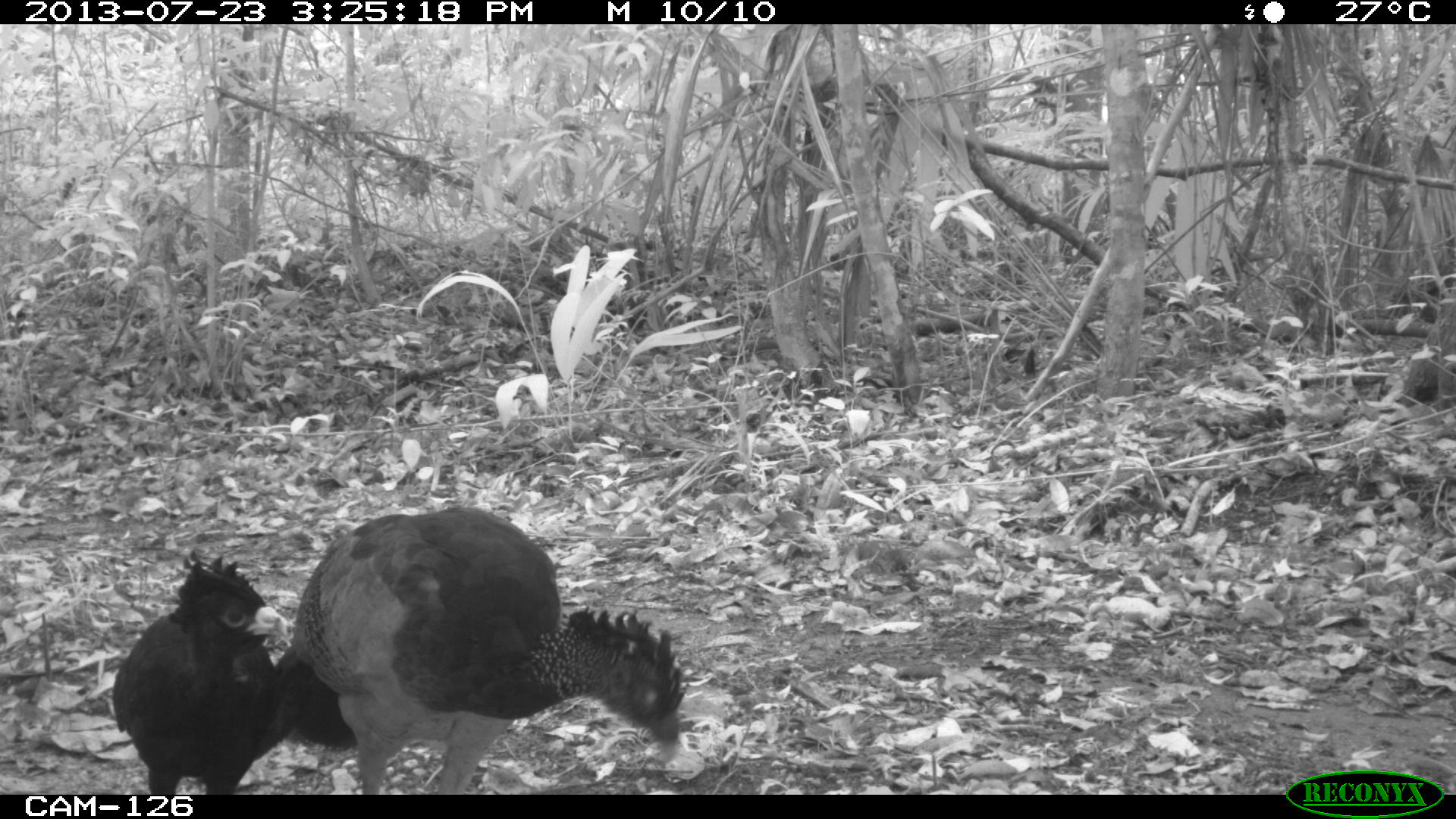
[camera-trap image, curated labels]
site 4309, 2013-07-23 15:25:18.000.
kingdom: Animalia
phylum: Chordata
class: Aves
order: Galliformes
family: Cracidae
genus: Crax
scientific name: Crax rubra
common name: great curassow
Crax rubra (great curassow), count 2.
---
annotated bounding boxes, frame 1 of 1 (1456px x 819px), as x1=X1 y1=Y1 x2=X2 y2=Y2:
crax rubra: x1=275 y1=504 x2=685 y2=795; x1=111 y1=546 x2=280 y2=794